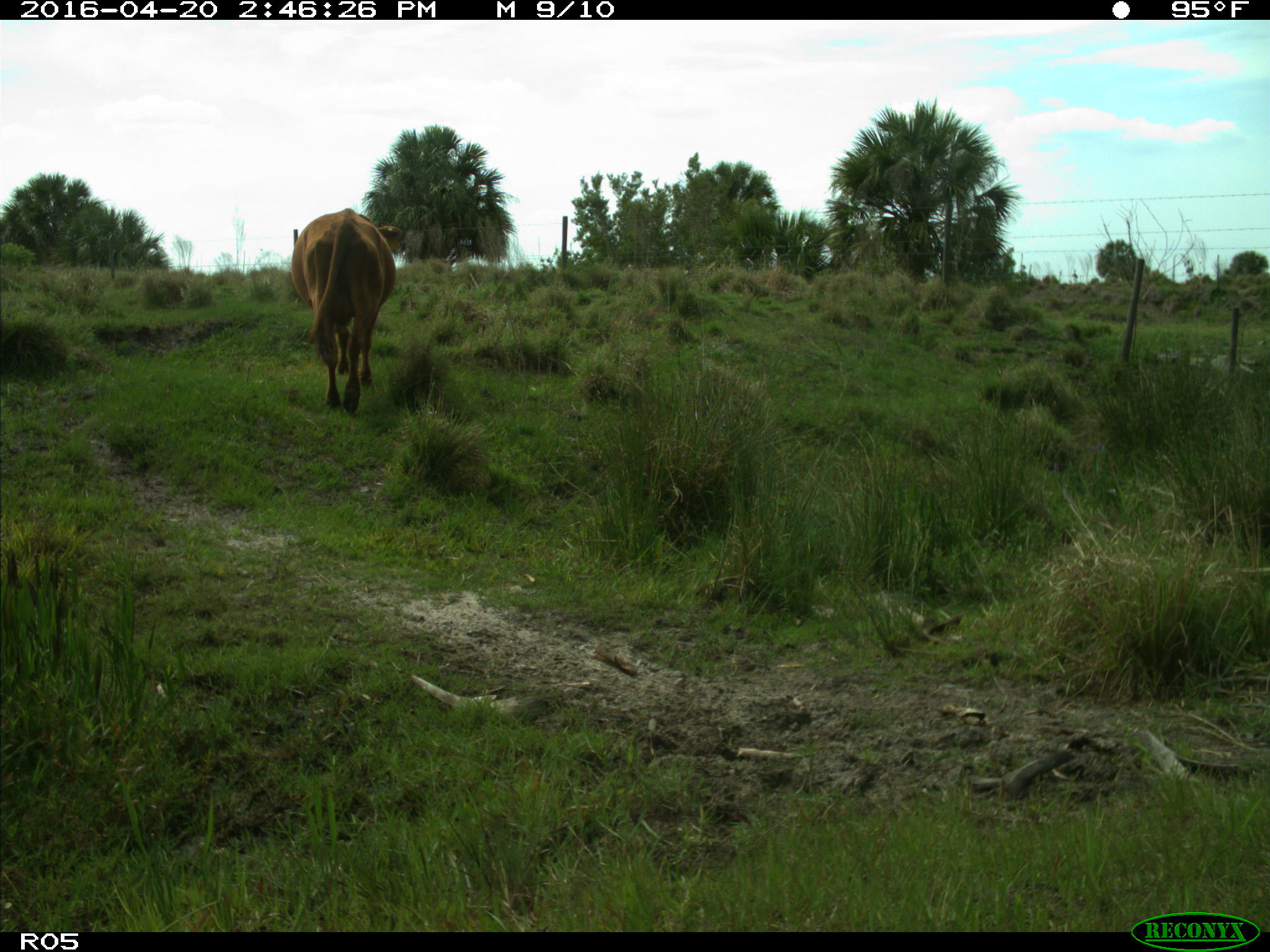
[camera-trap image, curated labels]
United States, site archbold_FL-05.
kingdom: Animalia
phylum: Chordata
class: Mammalia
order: Artiodactyla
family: Bovidae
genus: Bos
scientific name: Bos taurus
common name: domestic cow